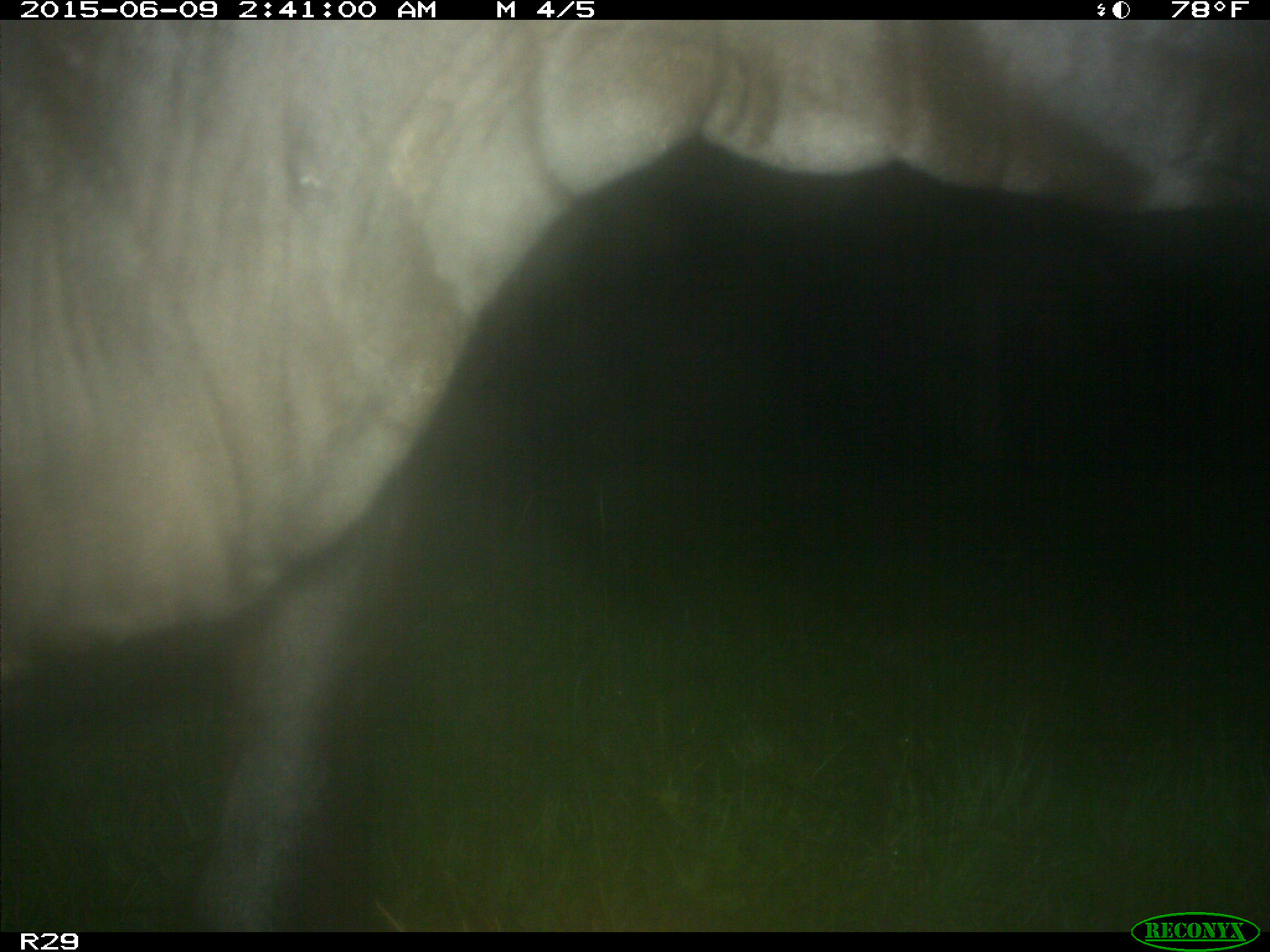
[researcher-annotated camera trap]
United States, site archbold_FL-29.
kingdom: Animalia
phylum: Chordata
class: Mammalia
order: Artiodactyla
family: Bovidae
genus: Bos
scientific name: Bos taurus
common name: domestic cow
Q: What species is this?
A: Bos taurus (domestic cow).